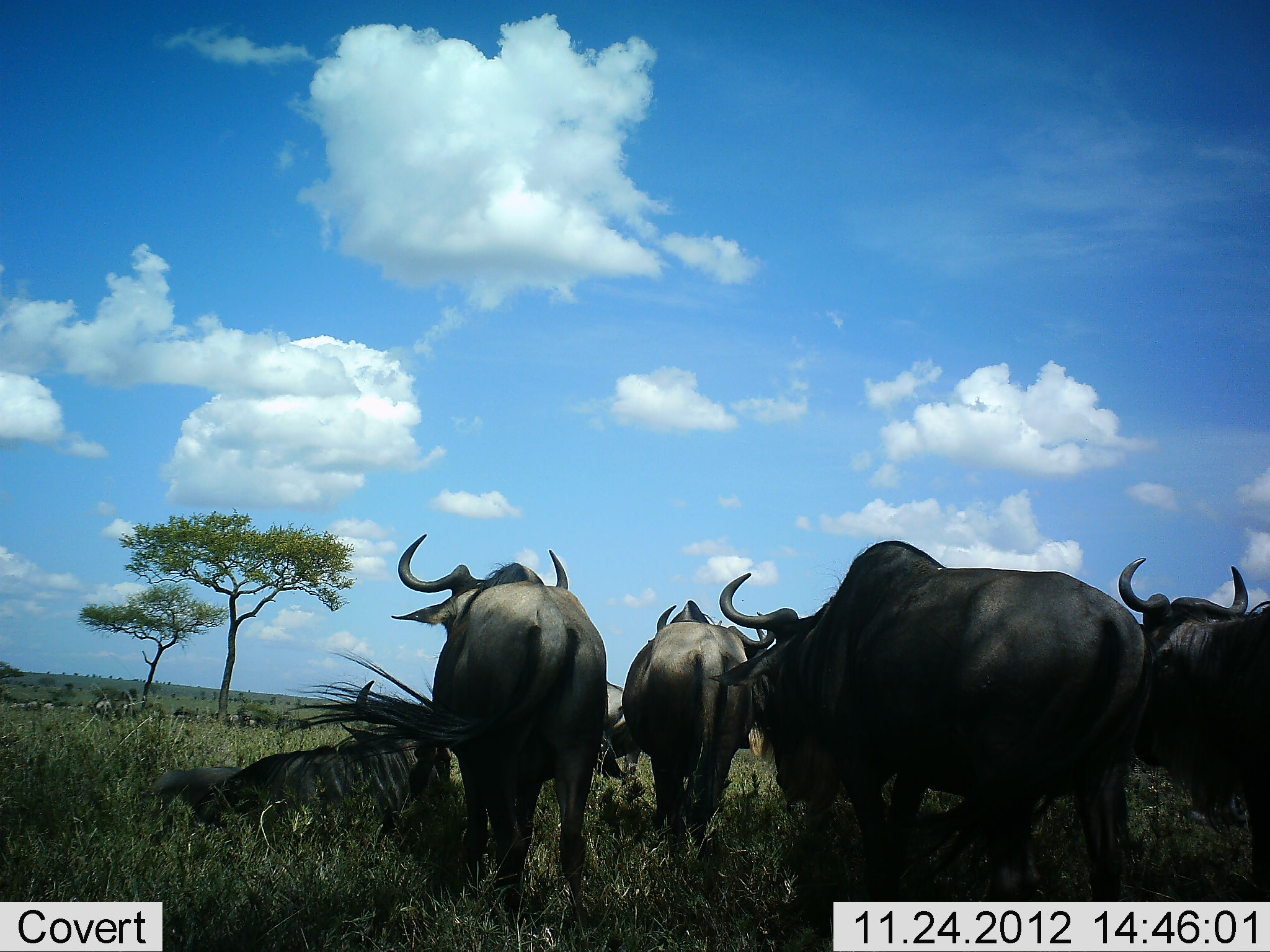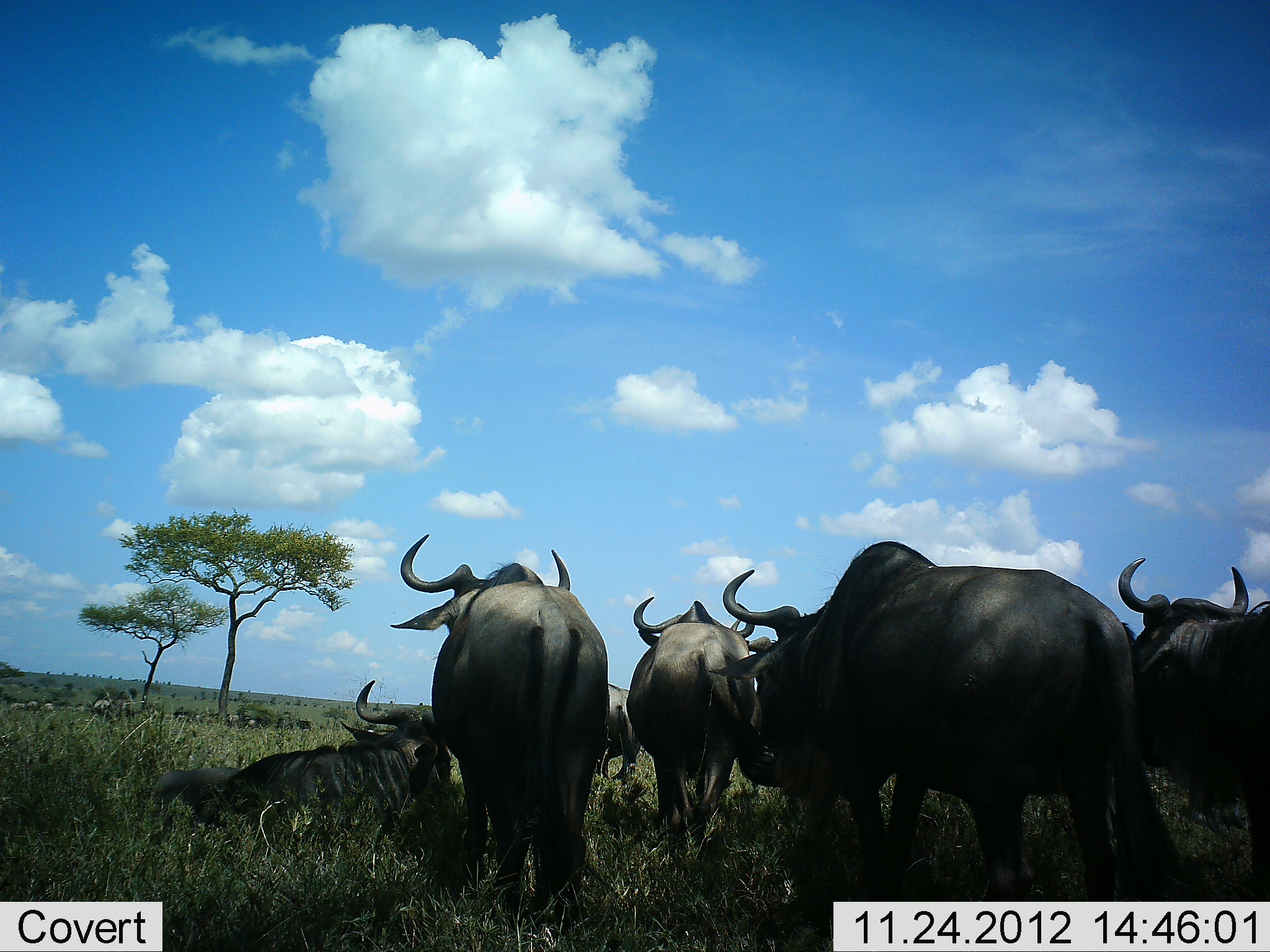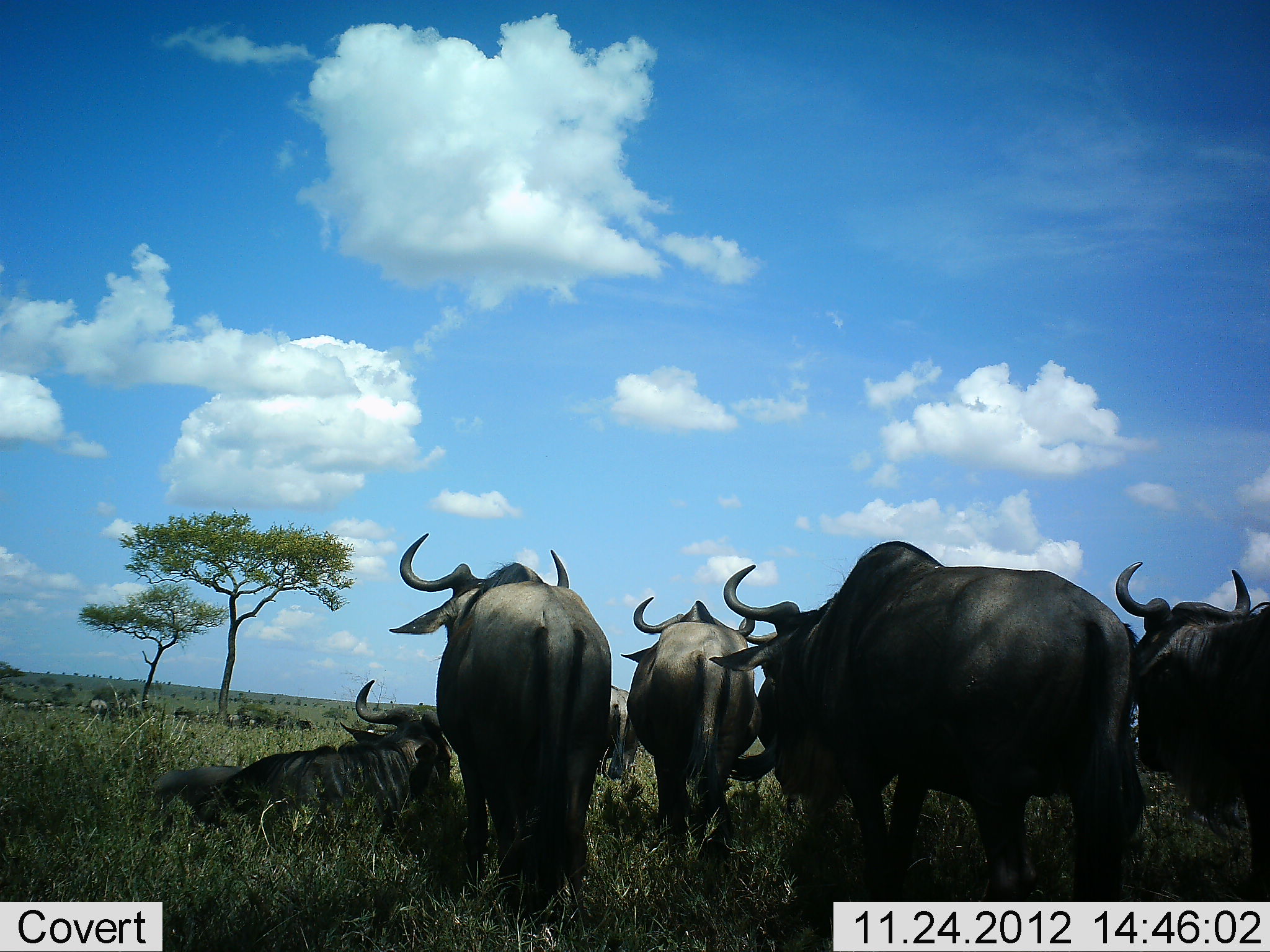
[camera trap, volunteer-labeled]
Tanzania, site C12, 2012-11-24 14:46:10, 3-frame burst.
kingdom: Animalia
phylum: Chordata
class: Mammalia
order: Artiodactyla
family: Bovidae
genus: Connochaetes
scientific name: Connochaetes taurinus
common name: blue wildebeest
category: wildebeest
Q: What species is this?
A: Wildebeest (blue wildebeest) (Connochaetes taurinus).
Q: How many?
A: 7.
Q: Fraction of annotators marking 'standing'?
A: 80%.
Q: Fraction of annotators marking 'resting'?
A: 90%.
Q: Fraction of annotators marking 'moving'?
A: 20%.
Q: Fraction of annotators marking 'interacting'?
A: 0%.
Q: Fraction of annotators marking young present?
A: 0%.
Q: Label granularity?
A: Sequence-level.